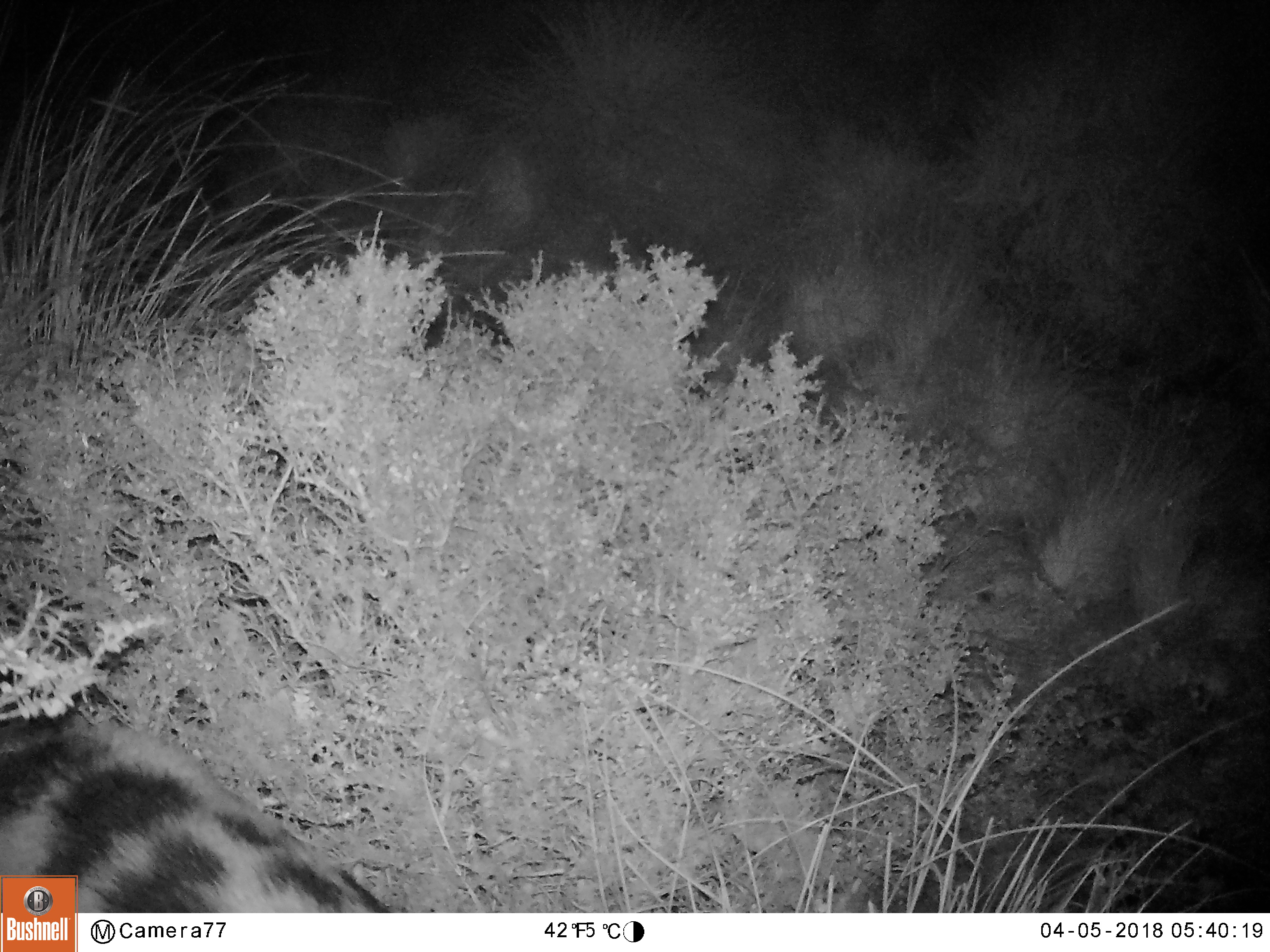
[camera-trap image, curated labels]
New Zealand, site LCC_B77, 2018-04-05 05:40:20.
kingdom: Animalia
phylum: Chordata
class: Mammalia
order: Artiodactyla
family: Suidae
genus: Sus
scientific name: Sus scrofa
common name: pig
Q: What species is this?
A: Pig (Sus scrofa).